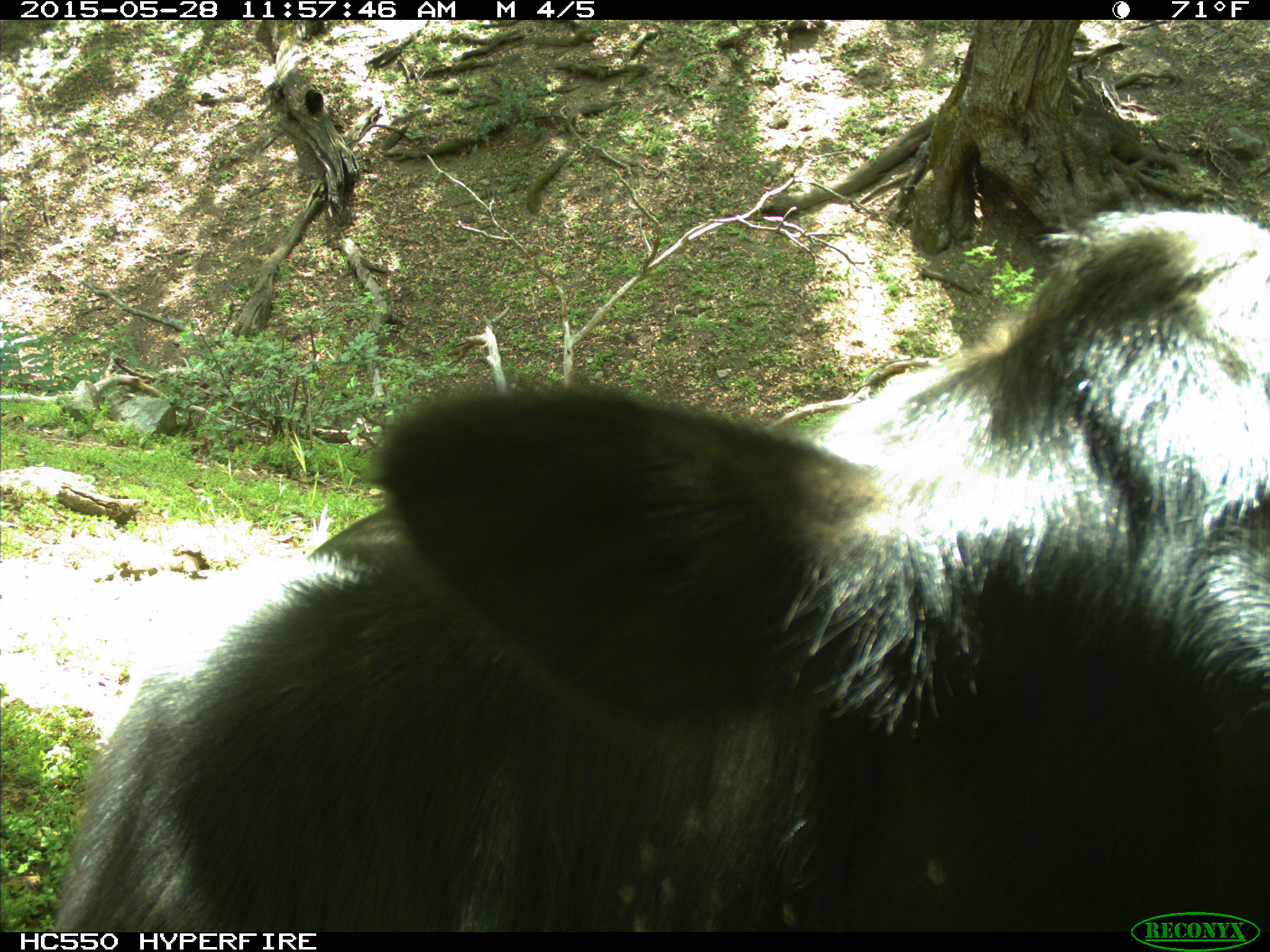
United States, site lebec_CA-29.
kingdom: Animalia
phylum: Chordata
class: Mammalia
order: Artiodactyla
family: Bovidae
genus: Bos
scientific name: Bos taurus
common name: domestic cow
Bos taurus (domestic cow).